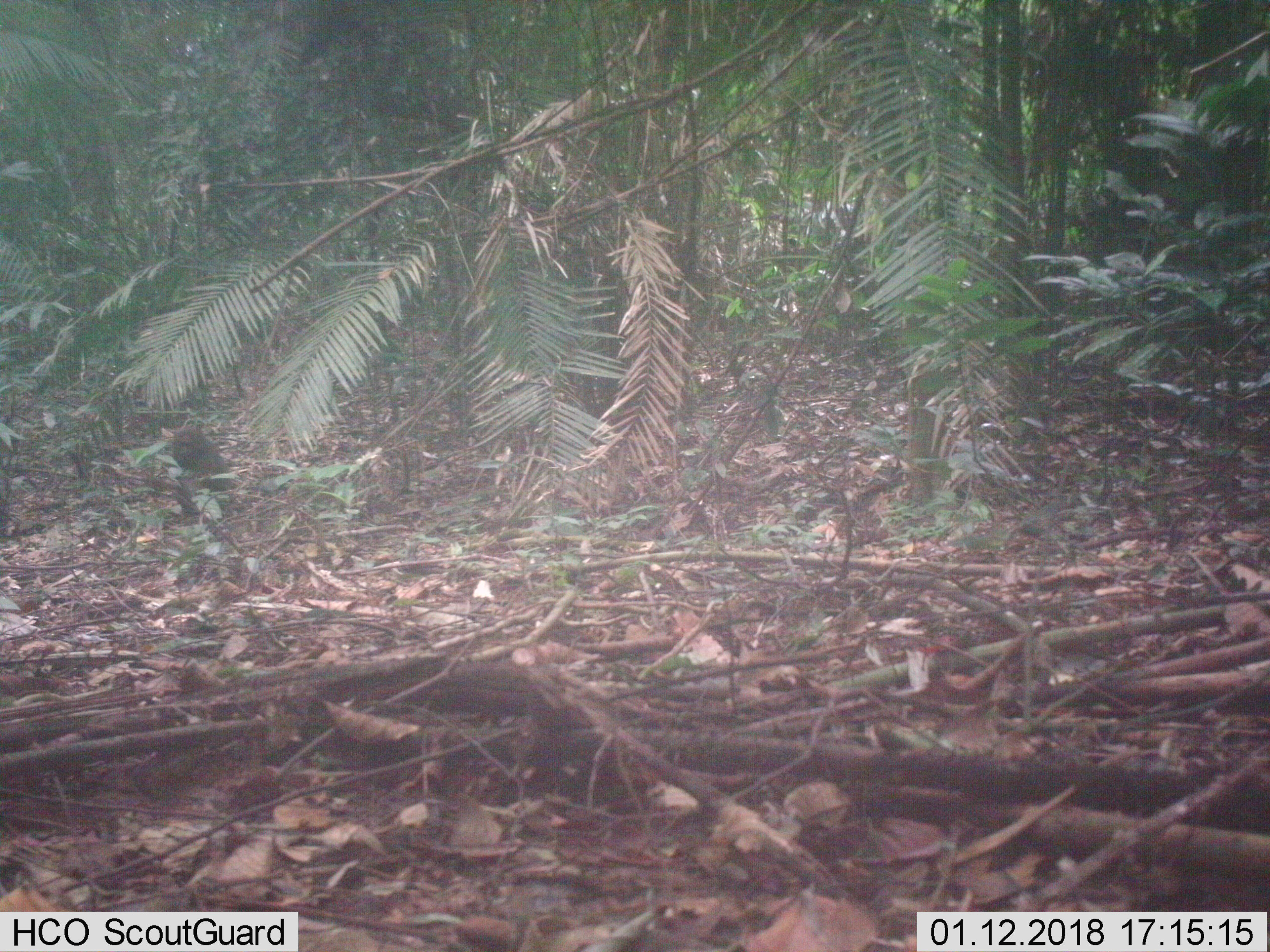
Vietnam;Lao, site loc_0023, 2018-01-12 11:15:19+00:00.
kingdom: Animalia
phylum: Chordata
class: Mammalia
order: Primates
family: Cercopithecidae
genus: Macaca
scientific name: Macaca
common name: macaque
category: unidentified macaque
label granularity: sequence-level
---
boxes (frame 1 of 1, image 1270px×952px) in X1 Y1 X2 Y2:
unidentified macaque: 168 424 239 491